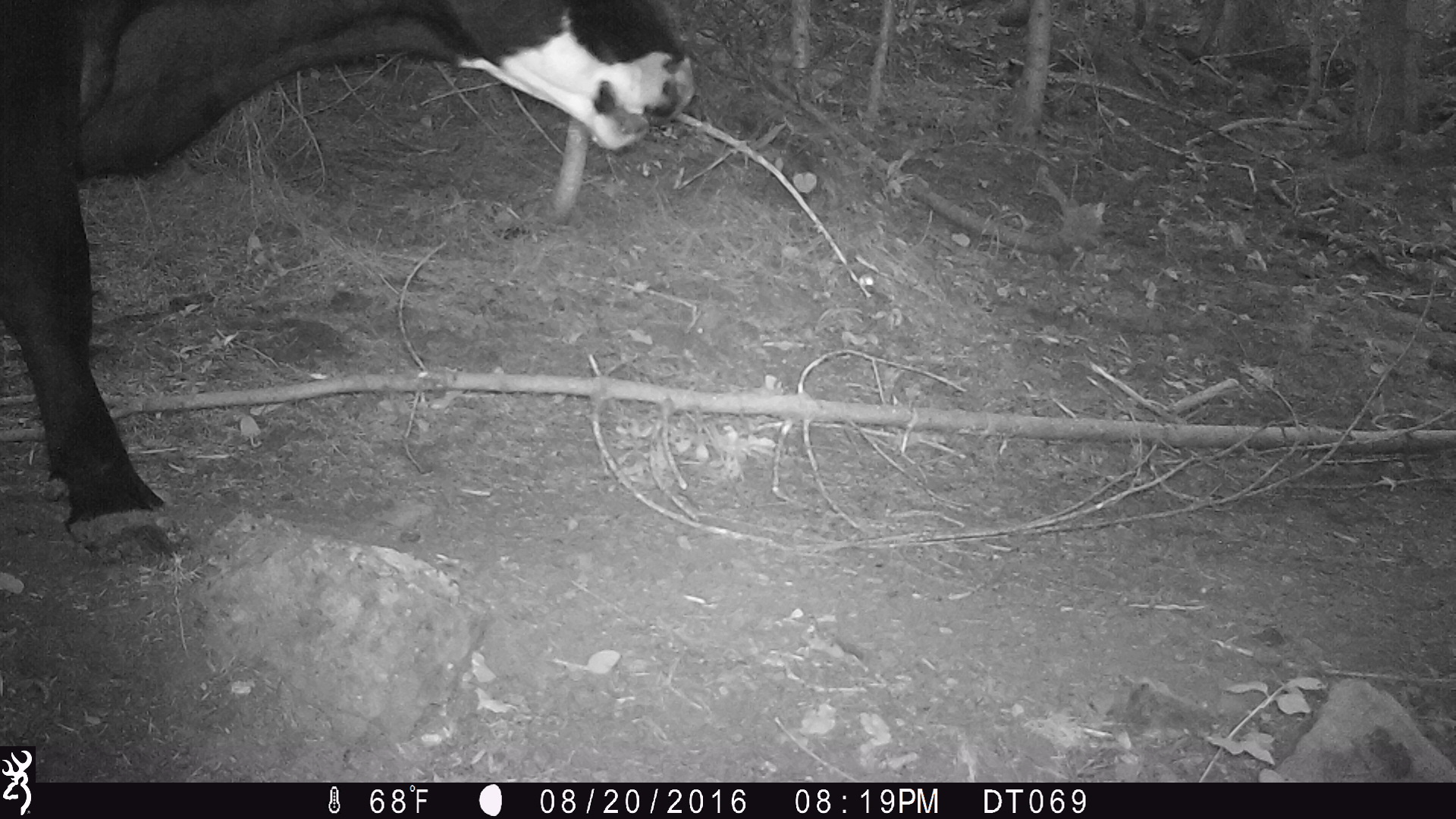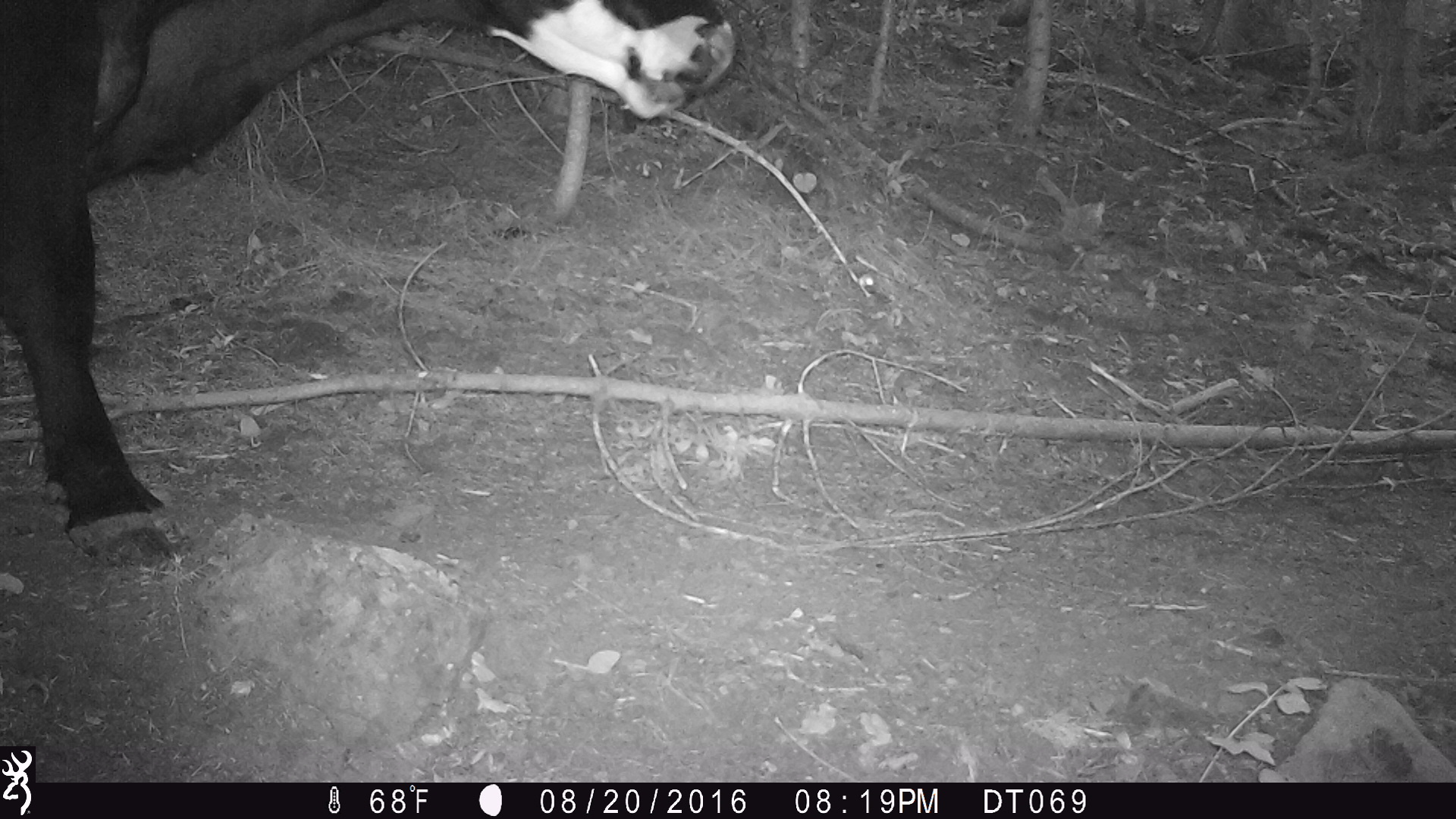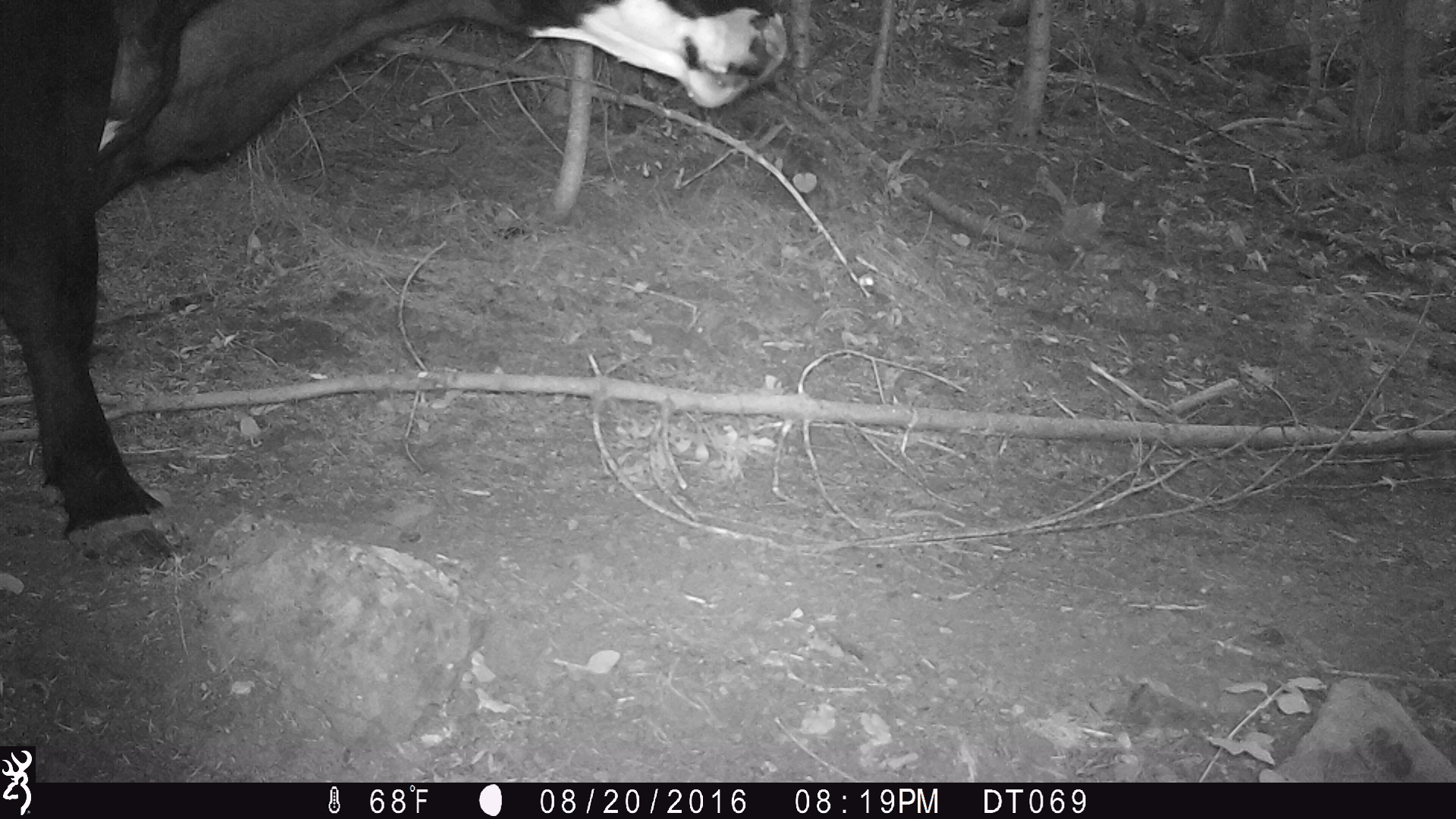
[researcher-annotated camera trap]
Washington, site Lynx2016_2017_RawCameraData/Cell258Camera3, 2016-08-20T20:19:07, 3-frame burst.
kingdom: Animalia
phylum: Chordata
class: Mammalia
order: Artiodactyla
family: Bovidae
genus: Bos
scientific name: Bos taurus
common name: domestic cattle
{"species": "domestic cattle (Bos taurus)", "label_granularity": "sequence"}